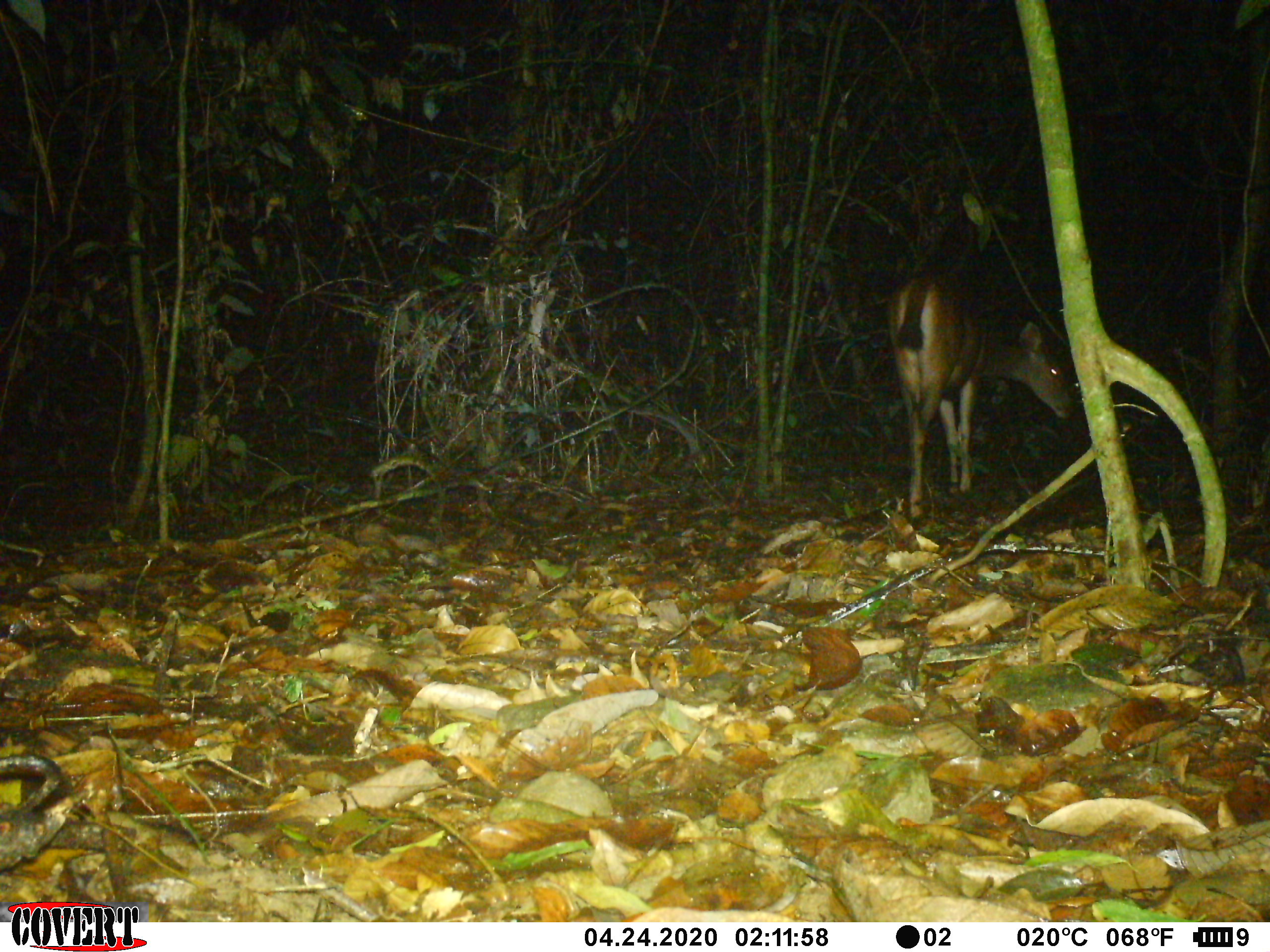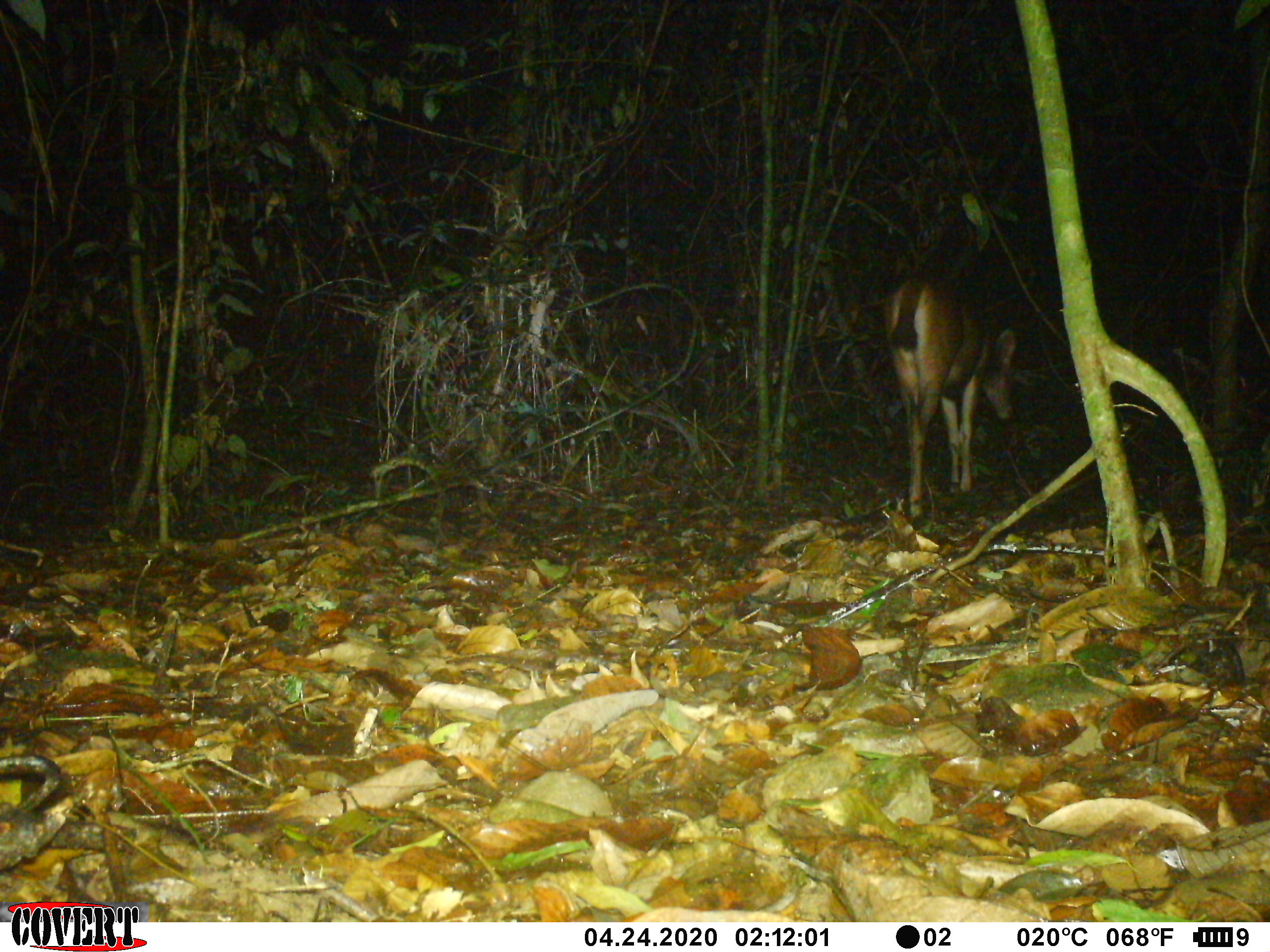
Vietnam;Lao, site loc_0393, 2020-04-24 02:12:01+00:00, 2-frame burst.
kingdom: Animalia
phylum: Chordata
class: Mammalia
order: Artiodactyla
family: Cervidae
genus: Rusa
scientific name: Rusa unicolor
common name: sambar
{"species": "sambar (Rusa unicolor)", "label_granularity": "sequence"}